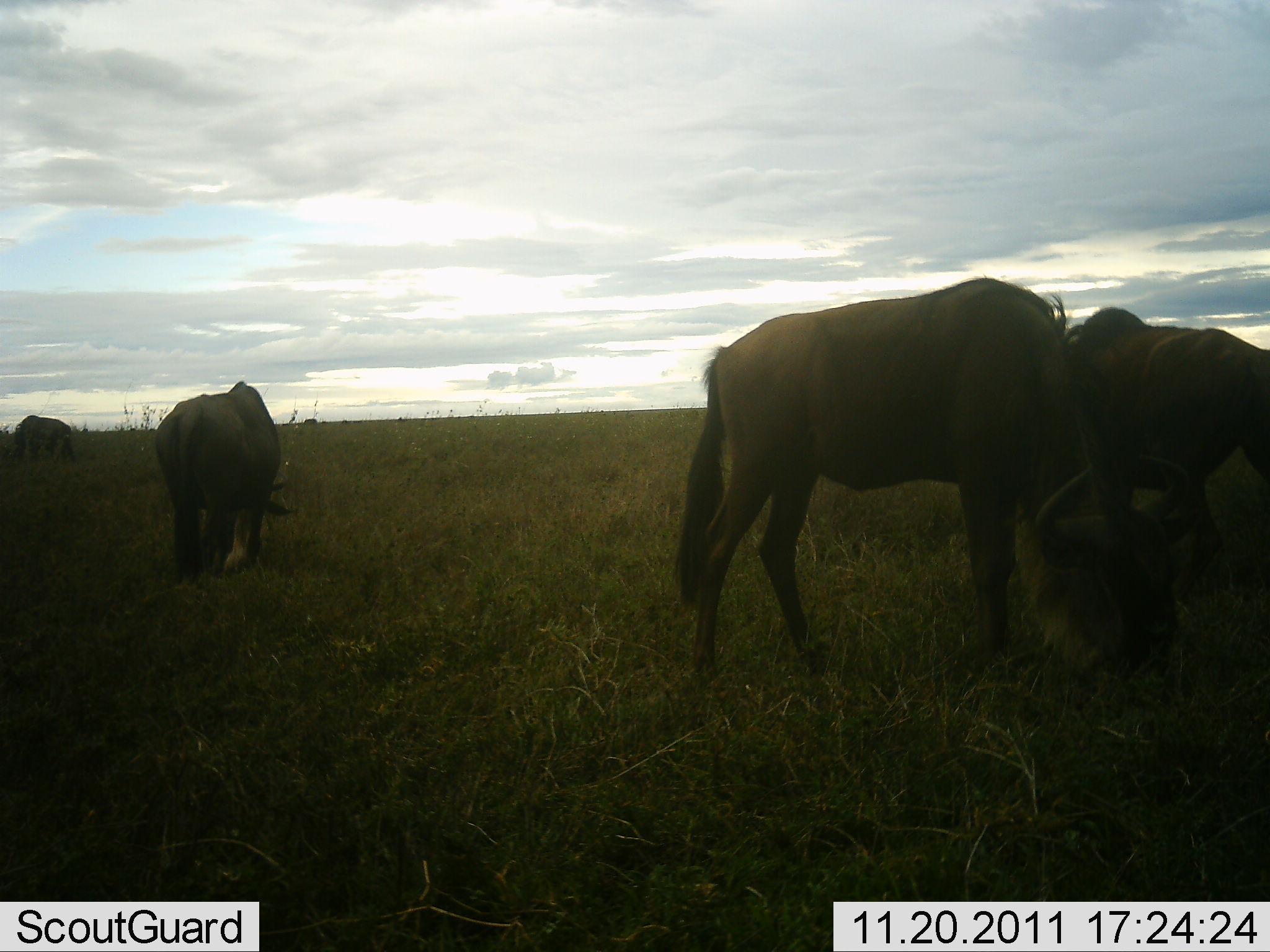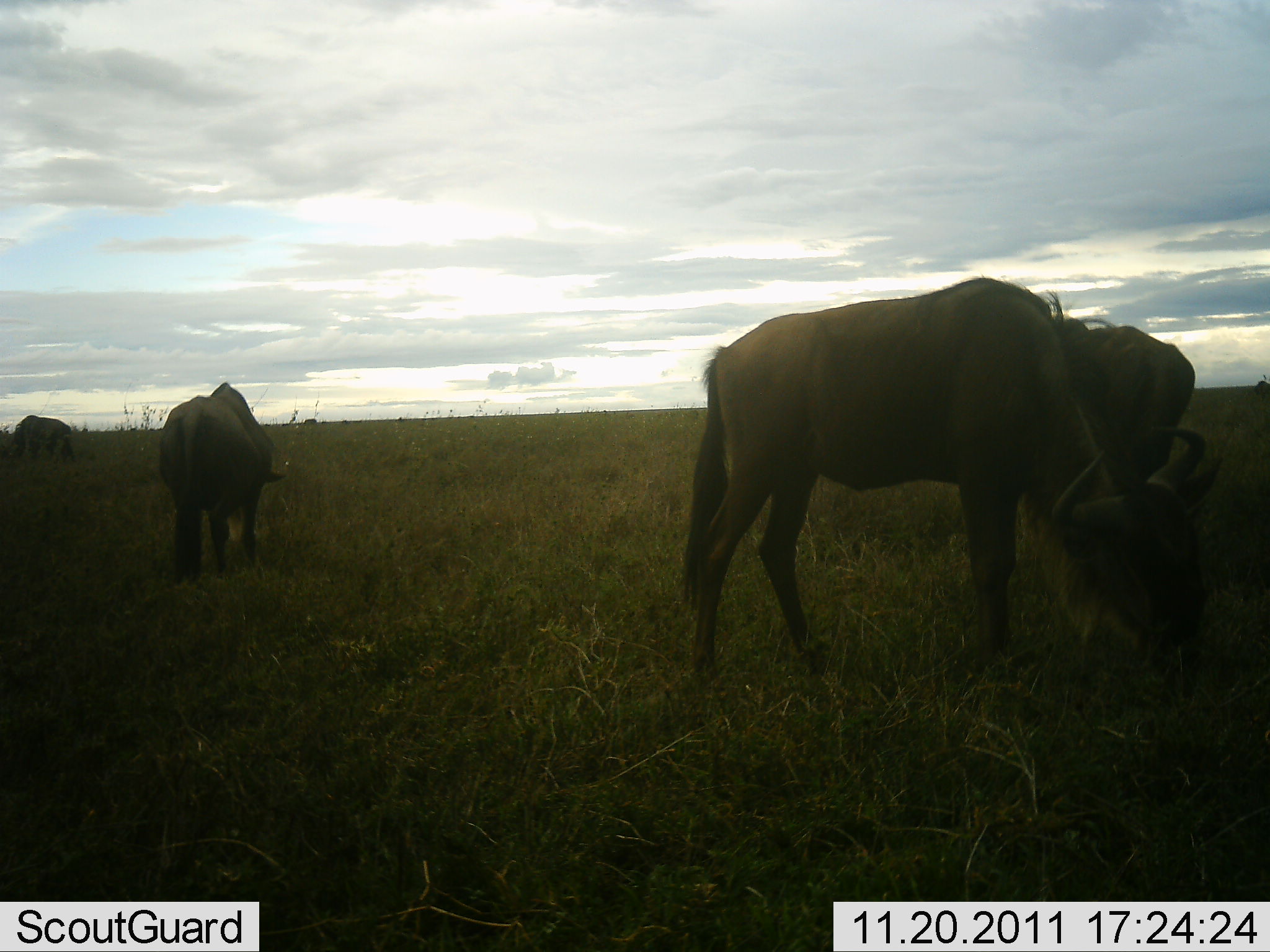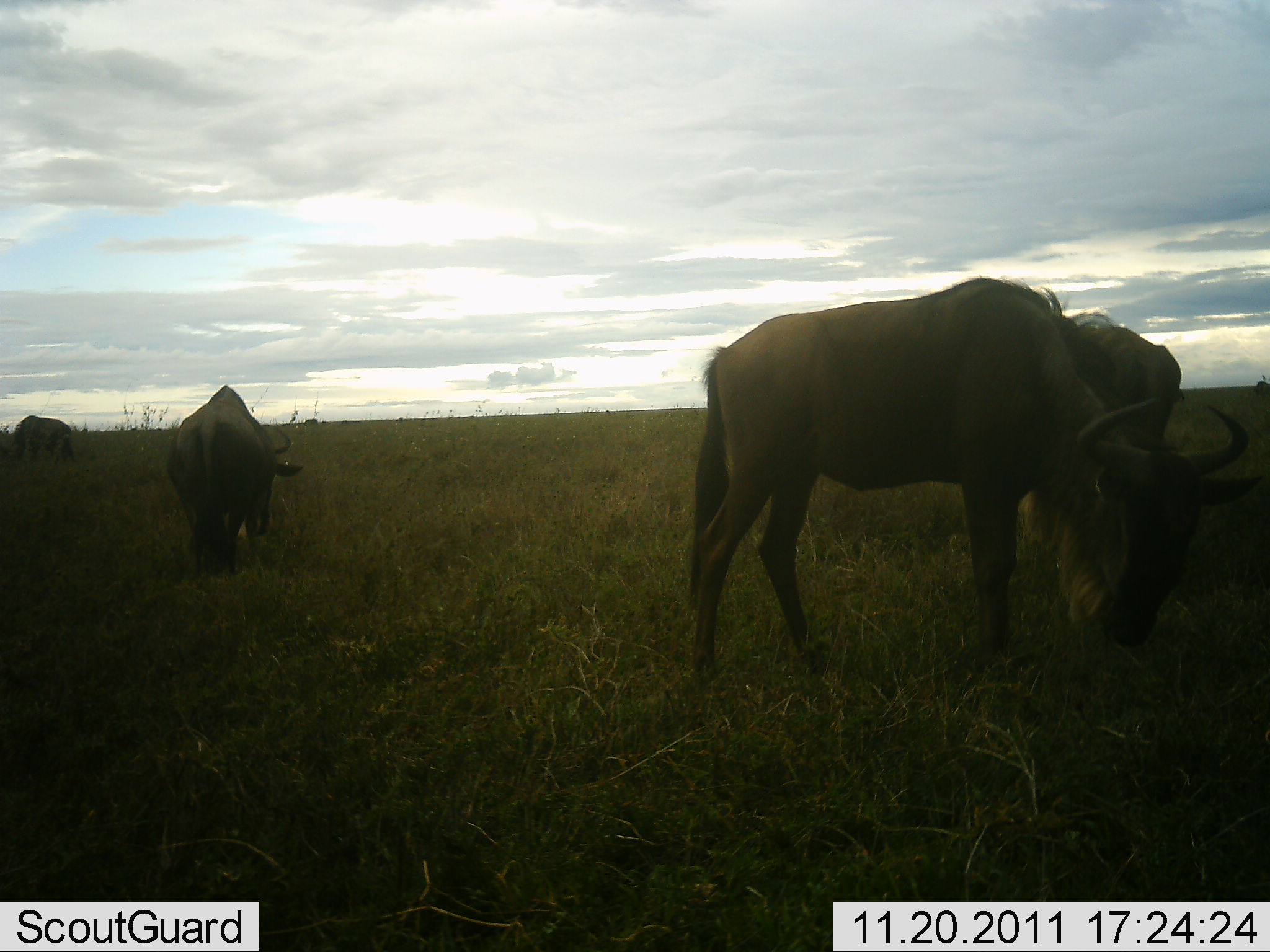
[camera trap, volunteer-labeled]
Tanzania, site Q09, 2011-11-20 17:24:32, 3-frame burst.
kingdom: Animalia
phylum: Chordata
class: Mammalia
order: Artiodactyla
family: Bovidae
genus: Connochaetes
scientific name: Connochaetes taurinus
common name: blue wildebeest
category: wildebeest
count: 4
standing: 20%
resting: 0%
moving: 10%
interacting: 0%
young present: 0%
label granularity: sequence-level